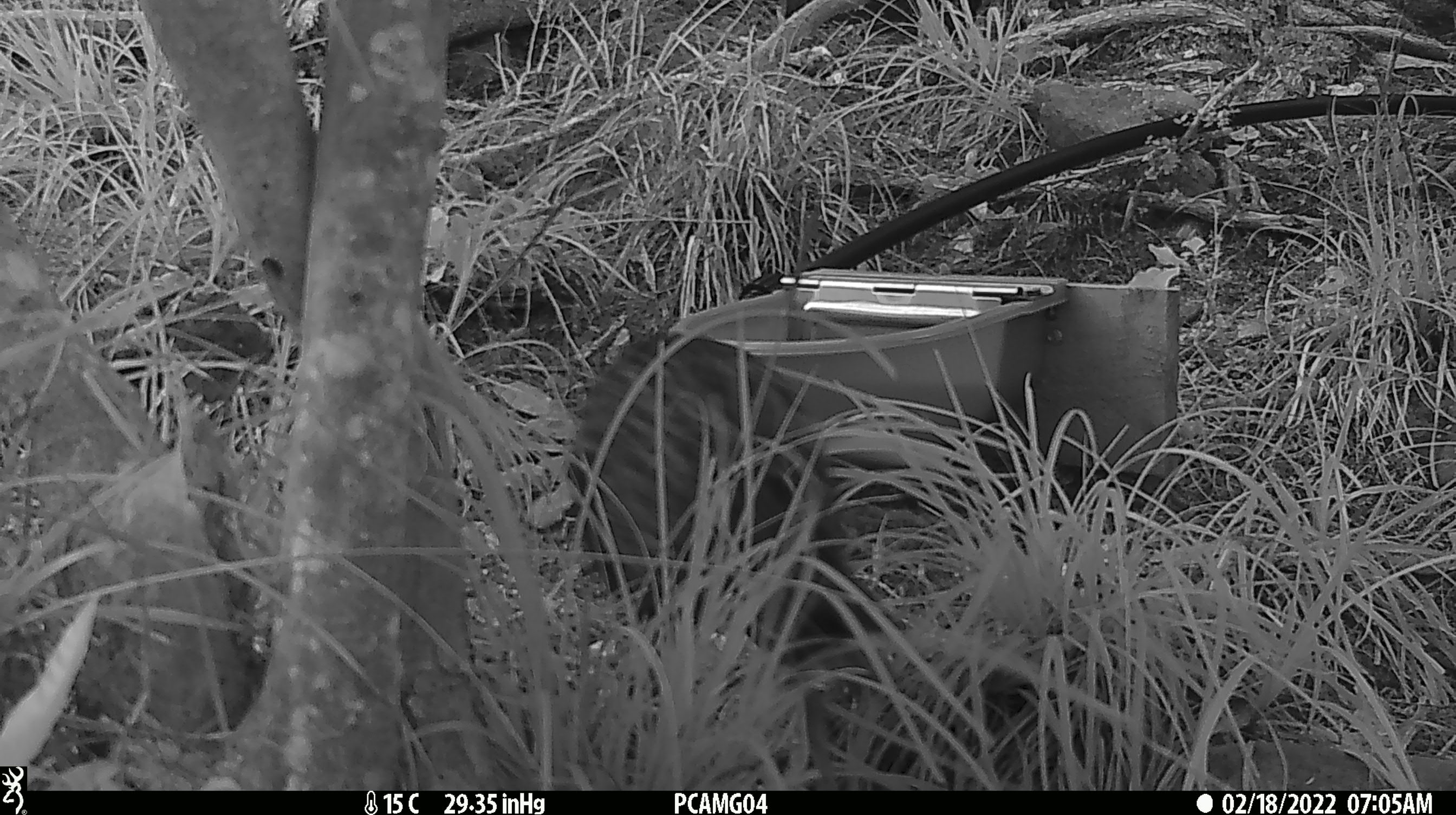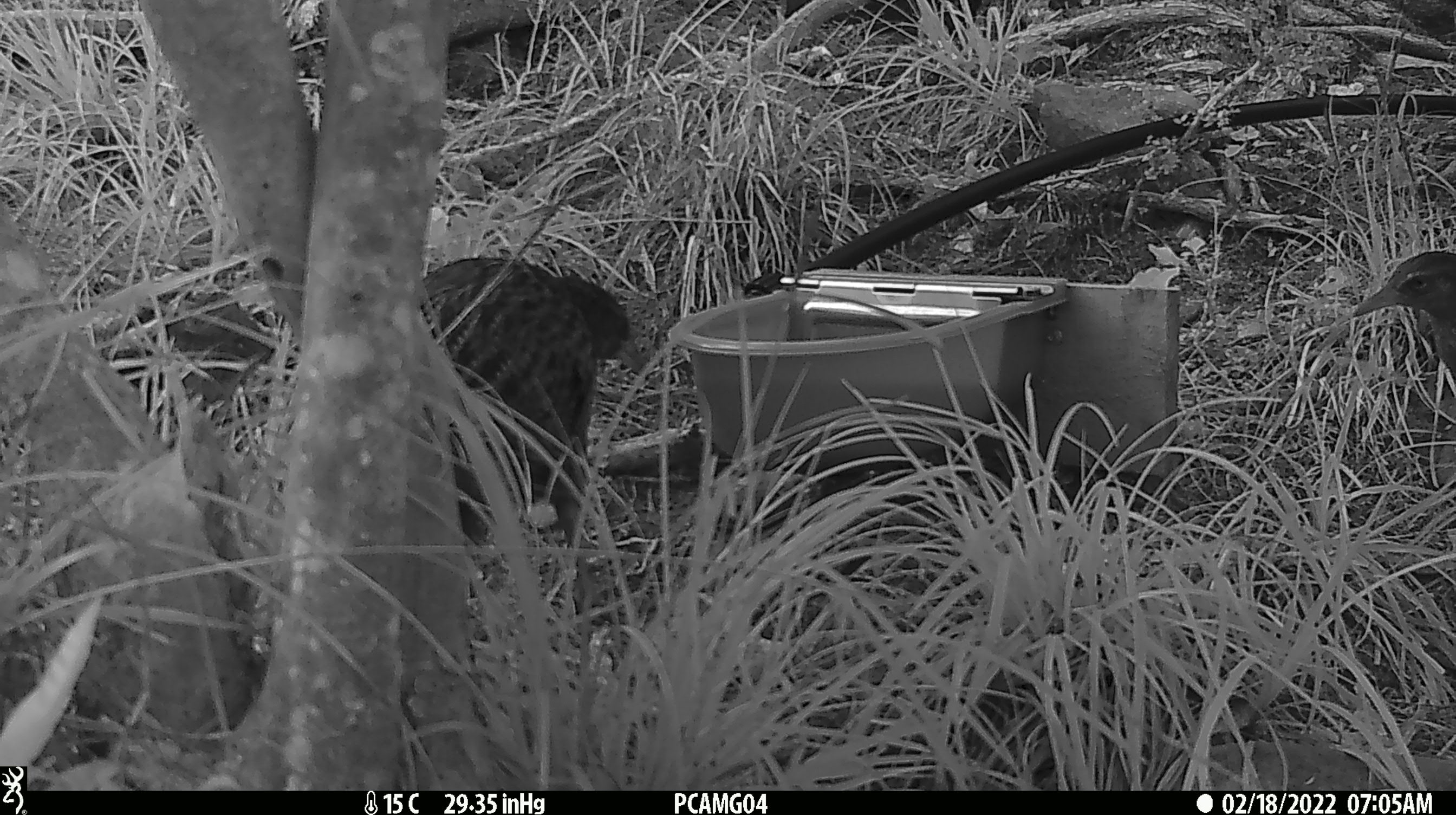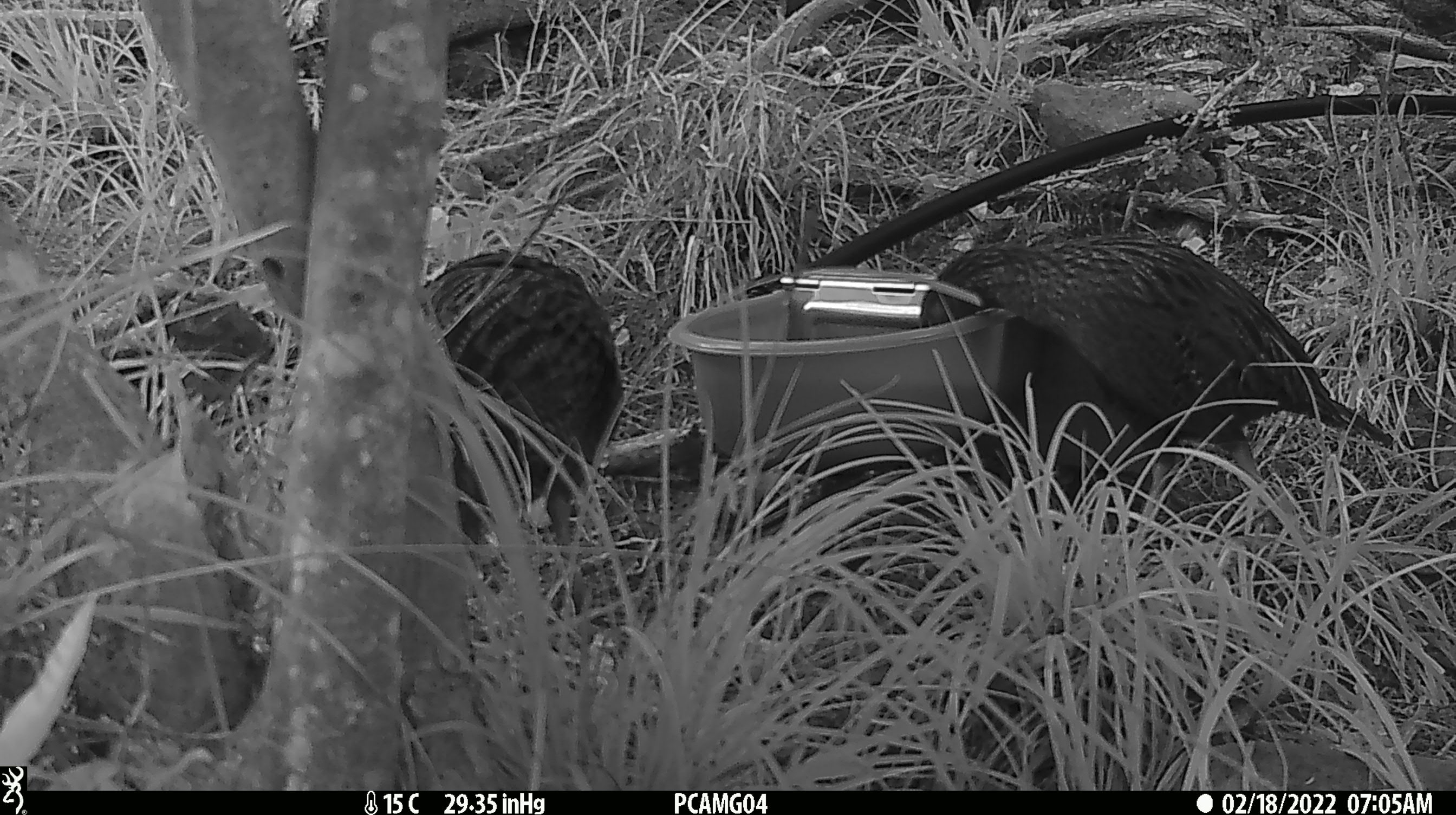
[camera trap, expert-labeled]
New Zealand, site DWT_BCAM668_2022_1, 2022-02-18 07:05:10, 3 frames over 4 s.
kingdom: Animalia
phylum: Chordata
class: Aves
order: Gruiformes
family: Rallidae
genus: Gallirallus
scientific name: Gallirallus australis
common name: weka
Weka (Gallirallus australis).